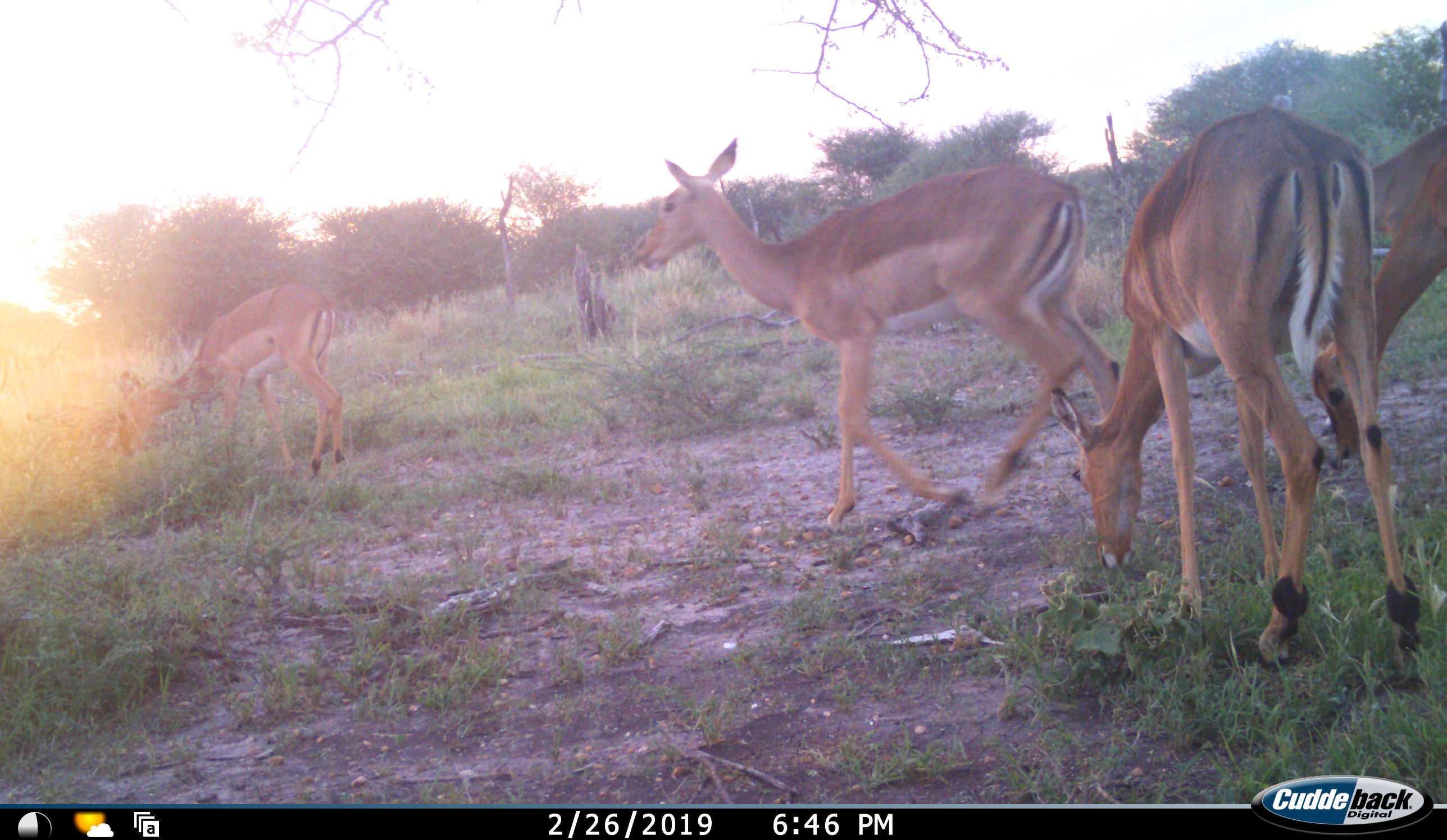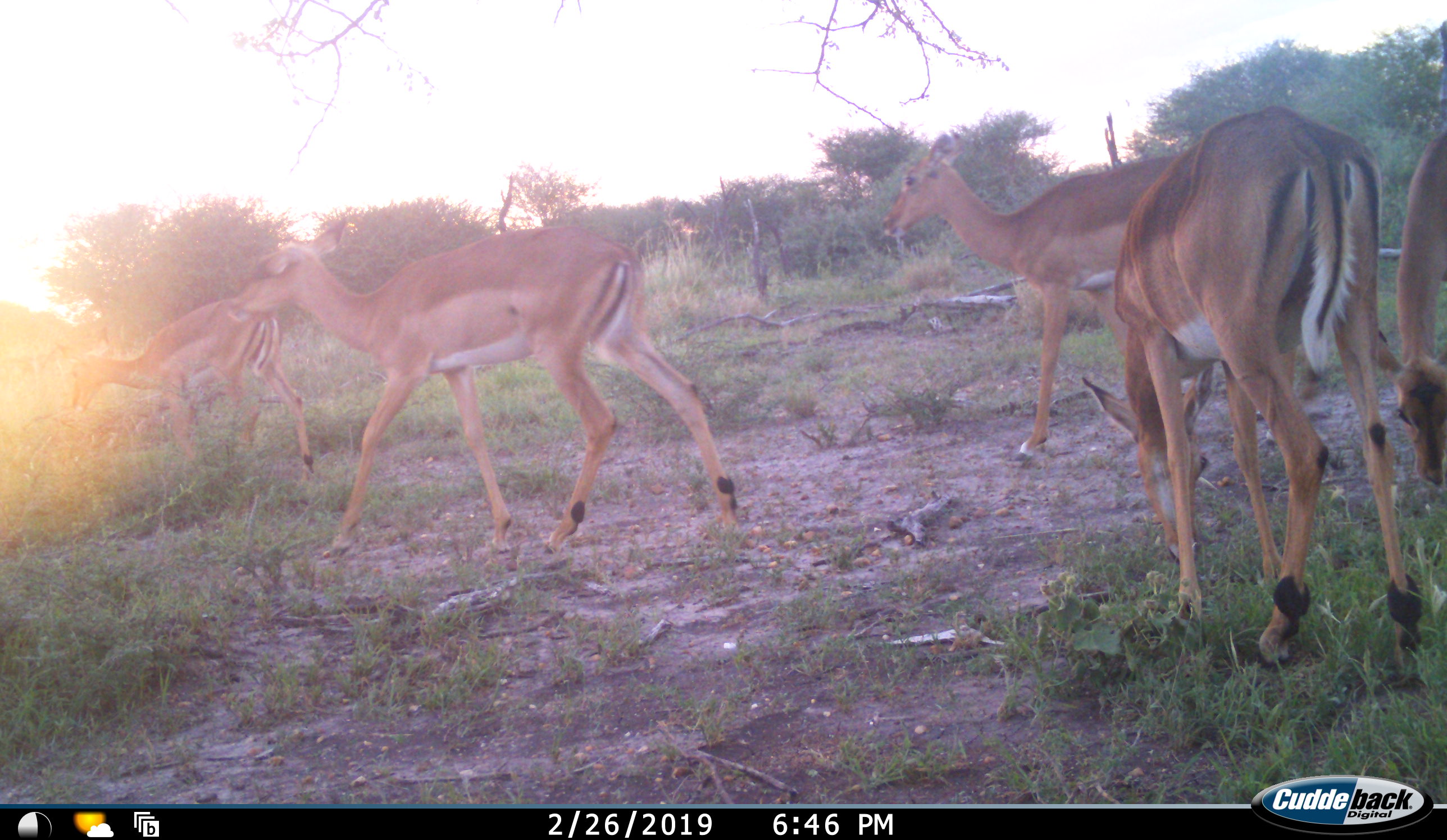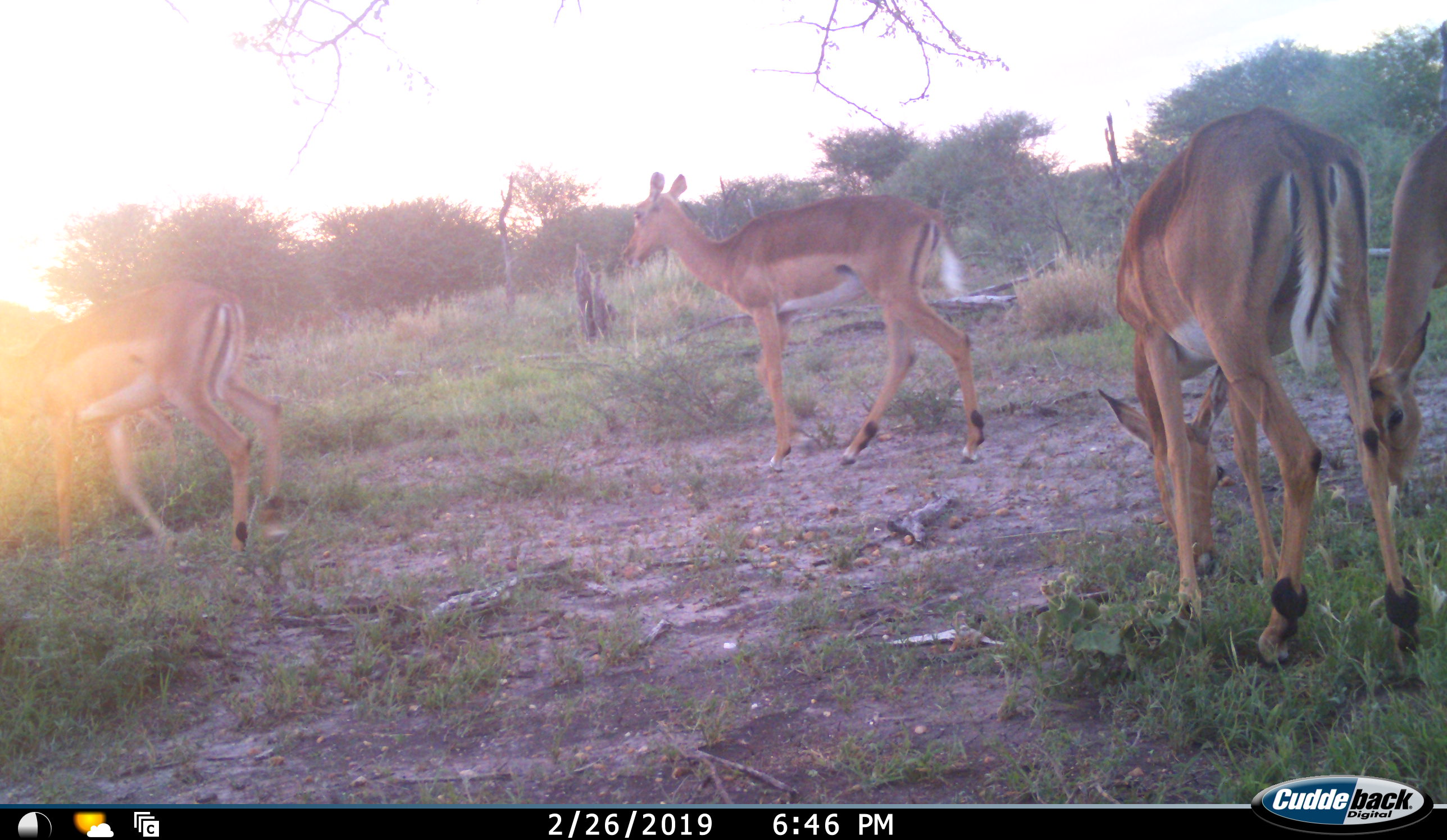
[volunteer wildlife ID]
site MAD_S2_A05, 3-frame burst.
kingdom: Animalia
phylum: Chordata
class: Mammalia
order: Artiodactyla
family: Bovidae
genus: Aepyceros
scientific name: Aepyceros melampus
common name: impala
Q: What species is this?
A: Impala (Aepyceros melampus).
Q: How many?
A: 5.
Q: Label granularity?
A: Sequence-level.